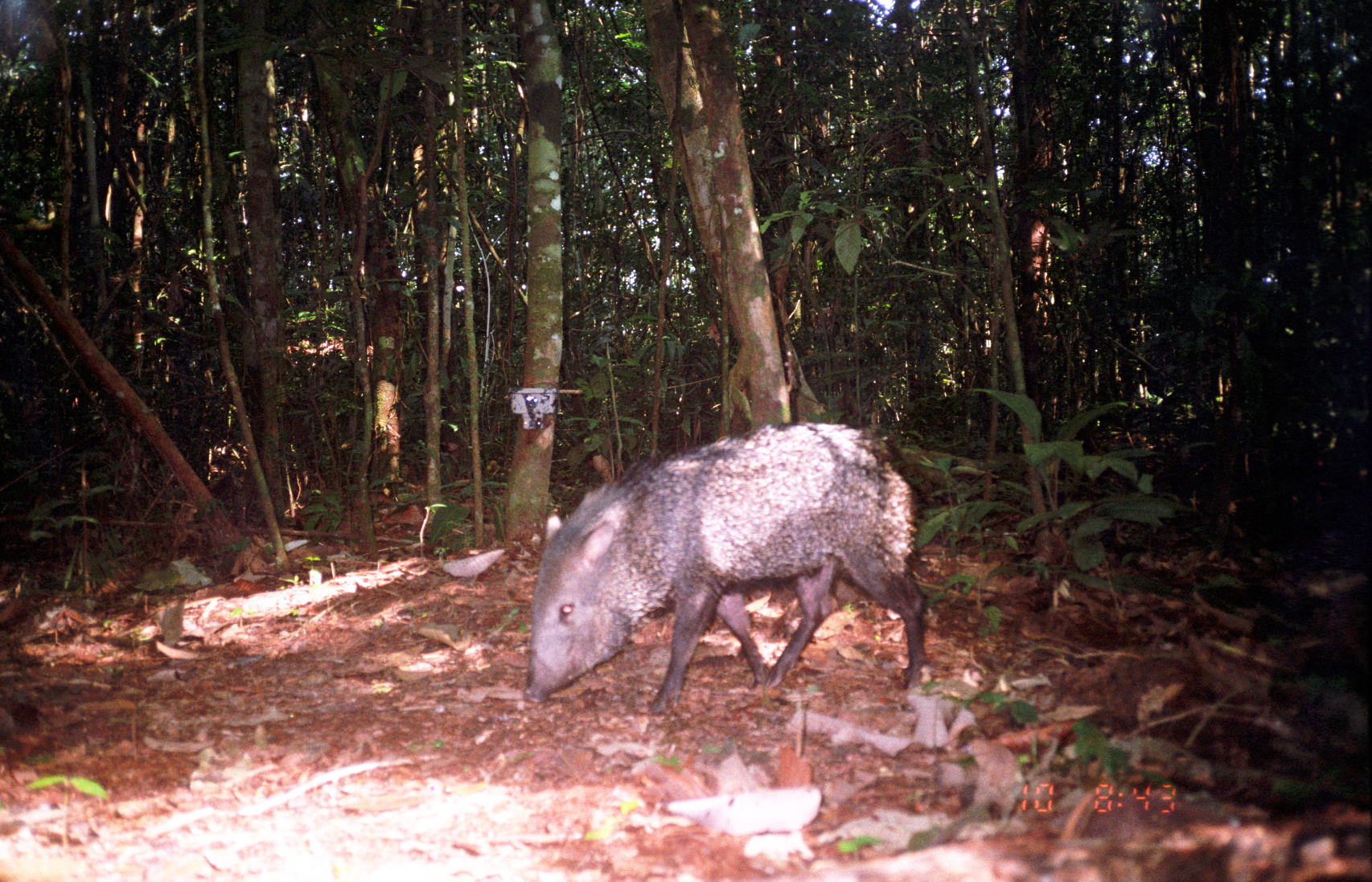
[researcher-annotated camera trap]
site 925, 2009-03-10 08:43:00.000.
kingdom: Animalia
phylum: Chordata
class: Mammalia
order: Artiodactyla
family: Tayassuidae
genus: Pecari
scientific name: Pecari tajacu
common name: collared peccary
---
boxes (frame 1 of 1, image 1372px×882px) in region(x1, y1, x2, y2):
pecari tajacu: region(524, 421, 927, 713)